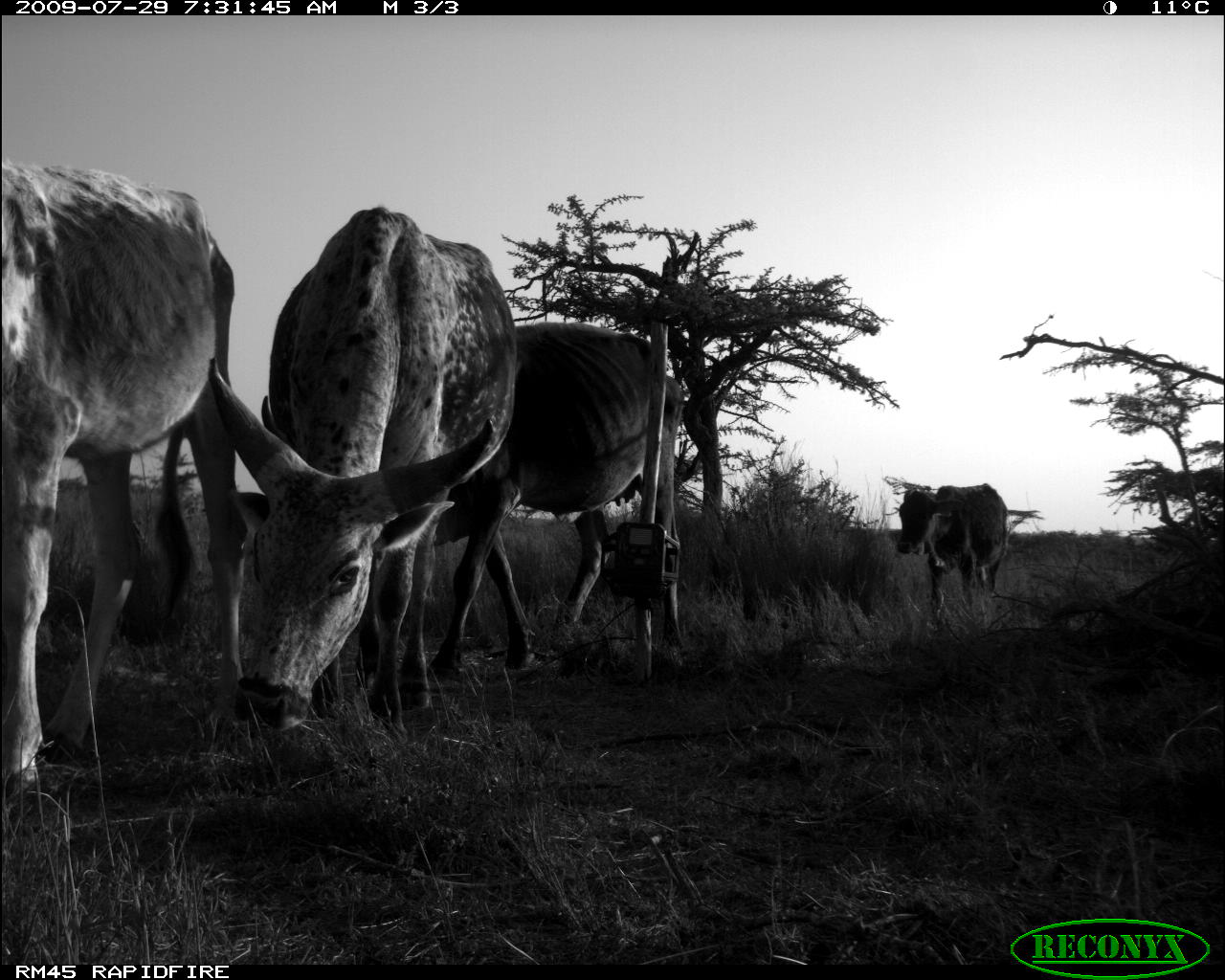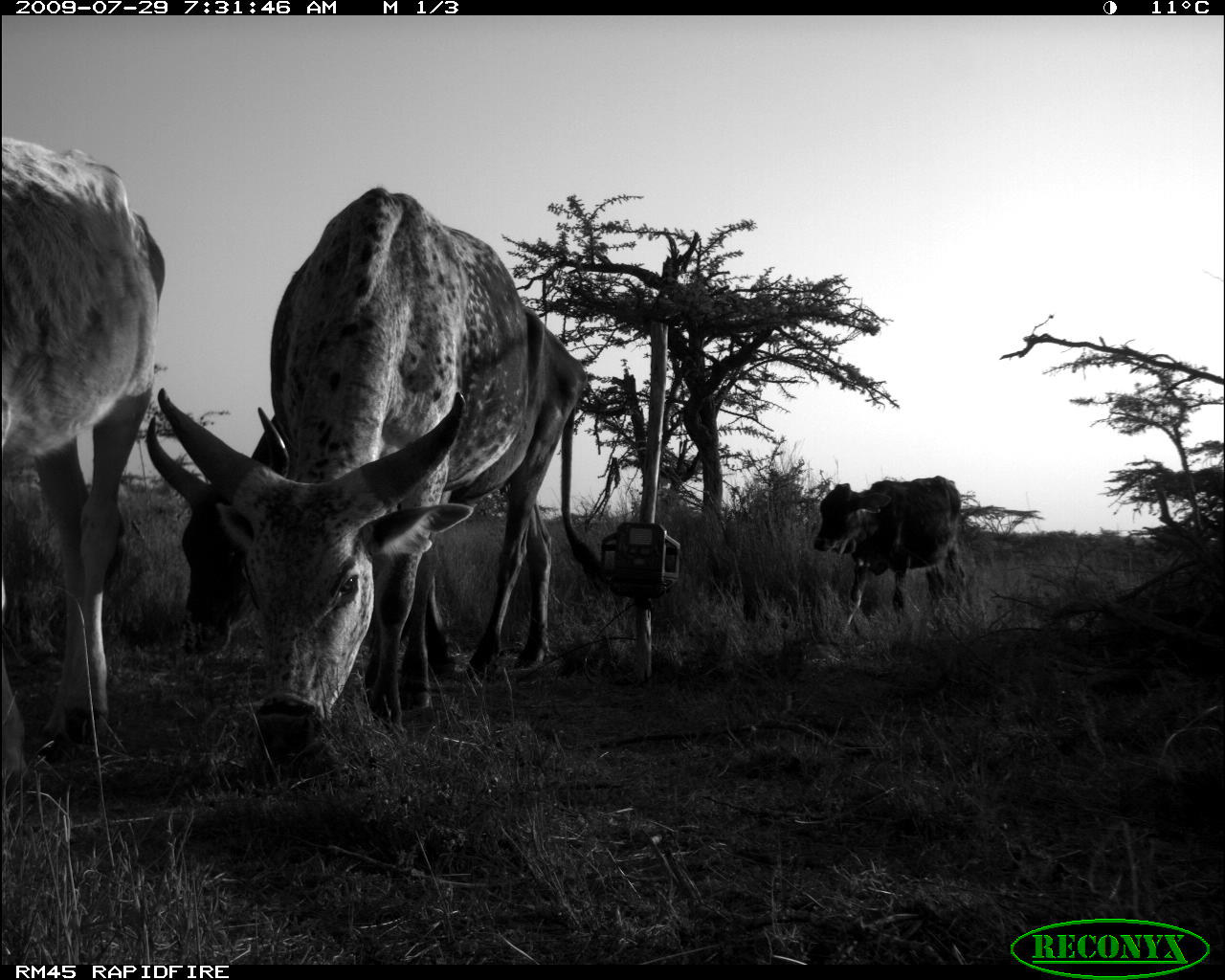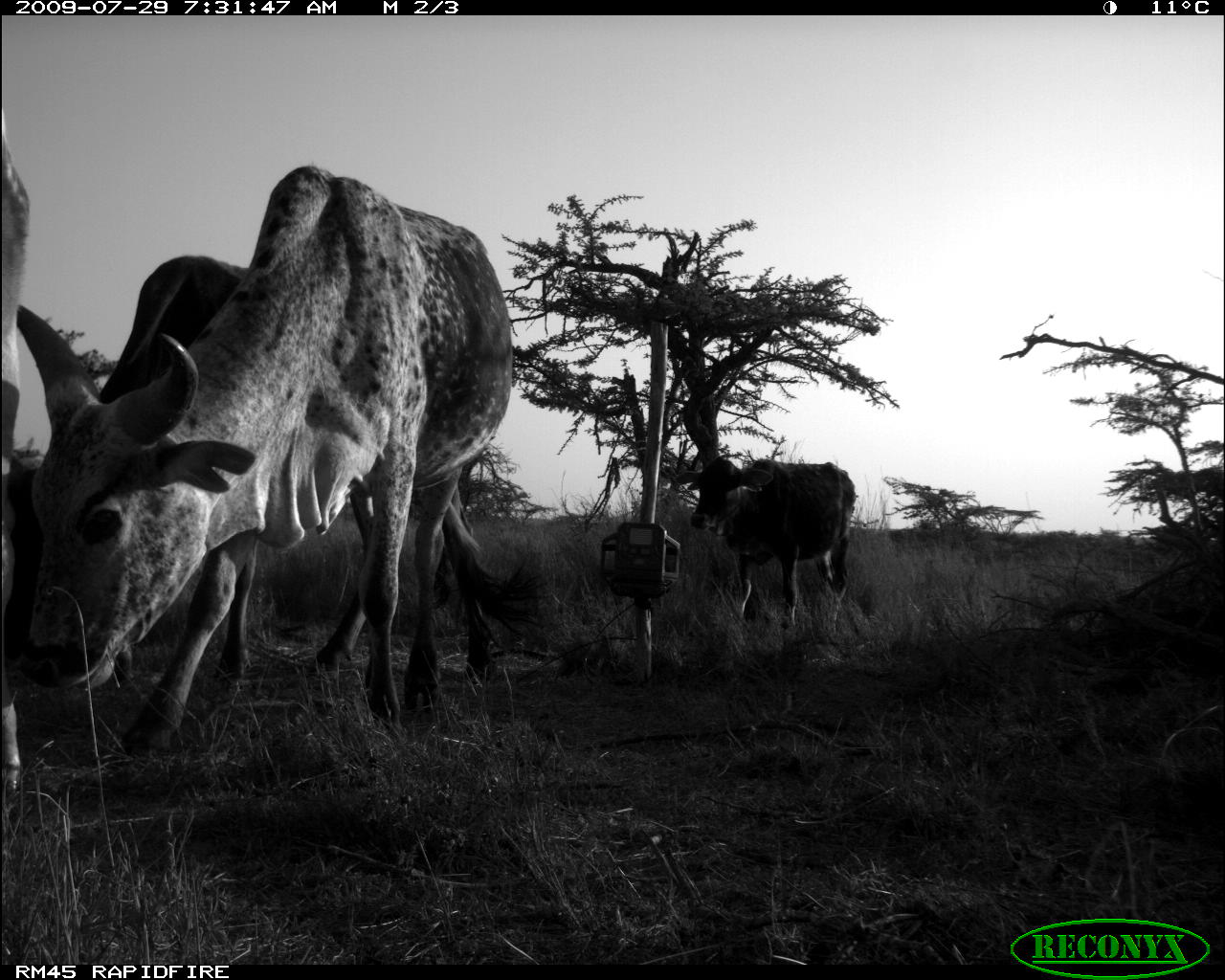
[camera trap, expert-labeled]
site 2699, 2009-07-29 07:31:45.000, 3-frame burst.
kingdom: Animalia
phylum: Chordata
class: Mammalia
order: Artiodactyla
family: Bovidae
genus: Bos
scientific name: Bos taurus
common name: domestic cattle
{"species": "Bos taurus (domestic cattle)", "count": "4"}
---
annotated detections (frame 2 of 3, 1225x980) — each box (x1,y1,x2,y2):
bos taurus: (153,181,612,760); (0,139,165,796); (141,401,449,705); (813,474,966,636)